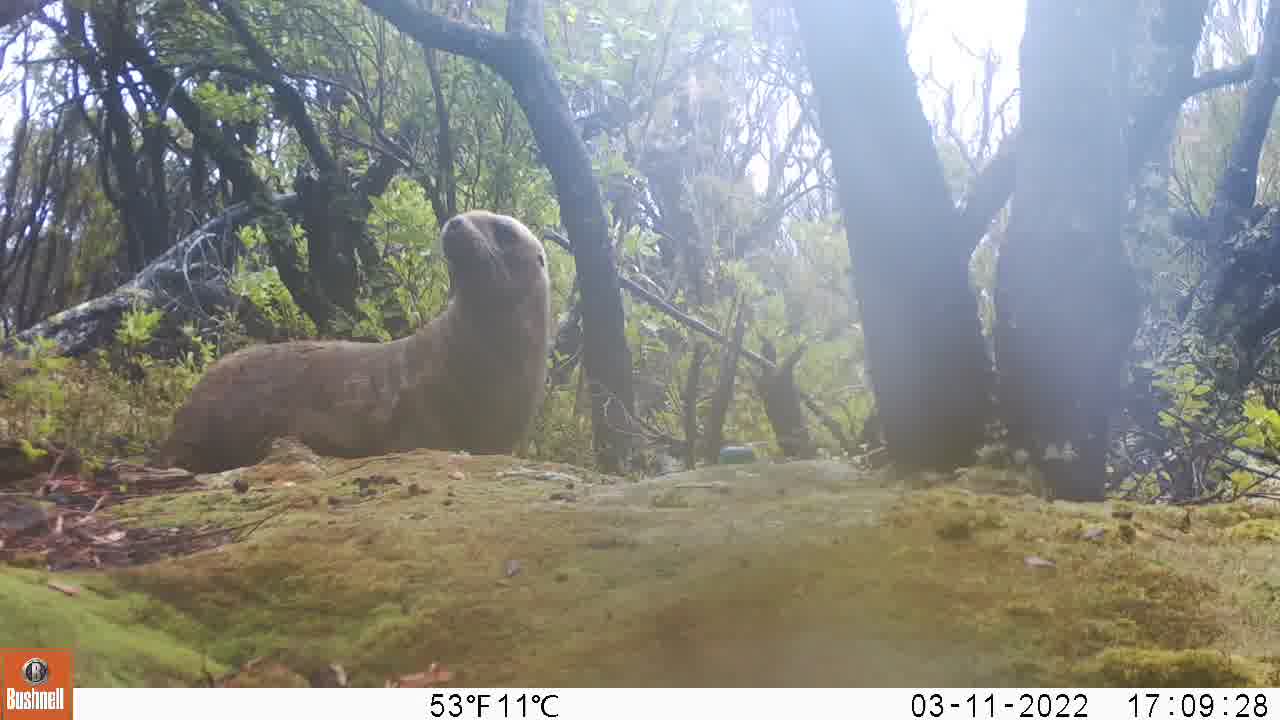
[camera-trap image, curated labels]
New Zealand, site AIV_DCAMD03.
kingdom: Animalia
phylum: Chordata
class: Mammalia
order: Carnivora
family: Otariidae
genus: Phocarctos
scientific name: Phocarctos hookeri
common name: new zealand sea lion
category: sealion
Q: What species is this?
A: Sealion (new zealand sea lion) (Phocarctos hookeri).